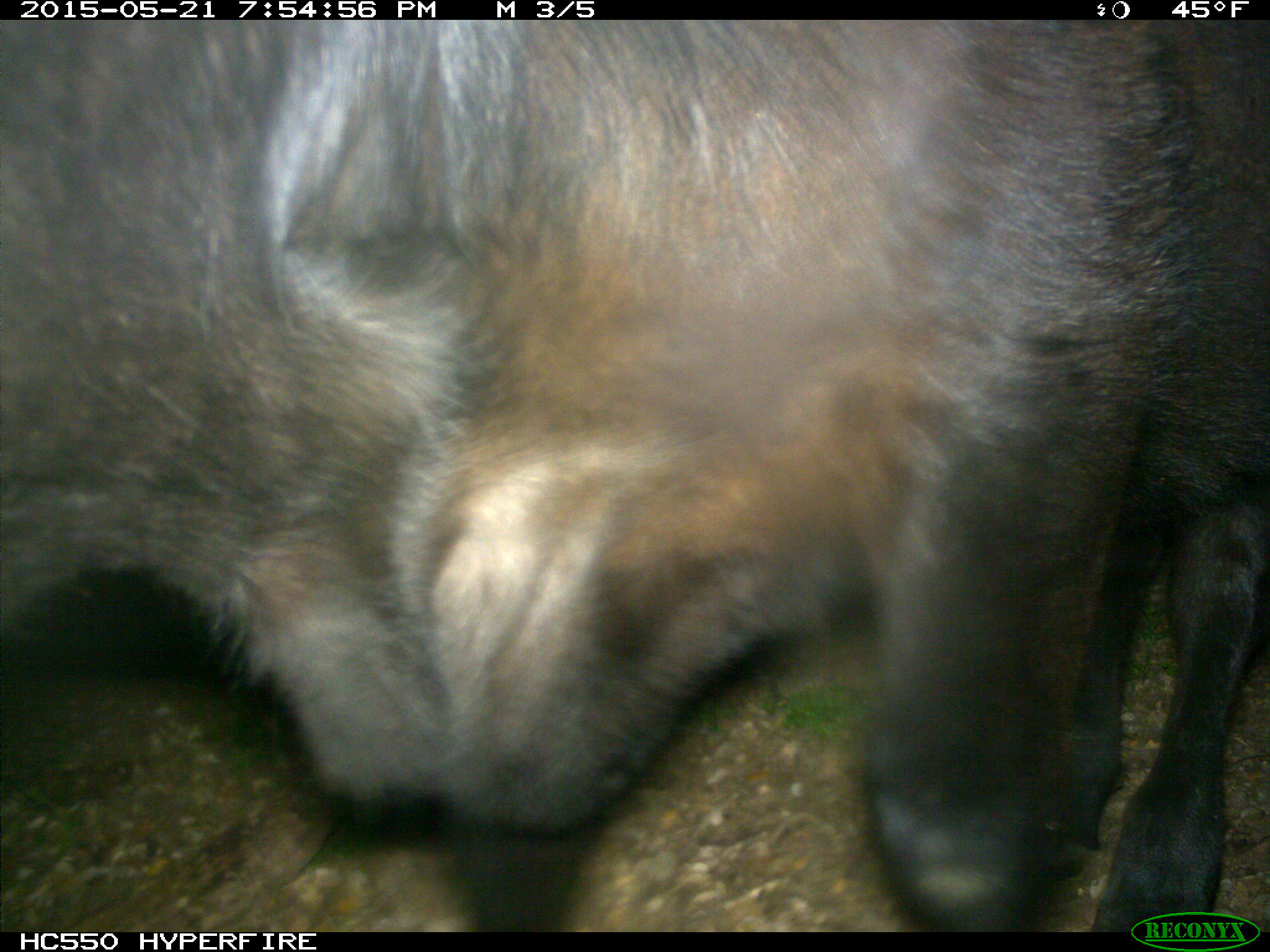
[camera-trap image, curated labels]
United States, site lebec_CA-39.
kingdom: Animalia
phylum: Chordata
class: Mammalia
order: Artiodactyla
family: Bovidae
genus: Bos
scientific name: Bos taurus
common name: domestic cow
Bos taurus (domestic cow).